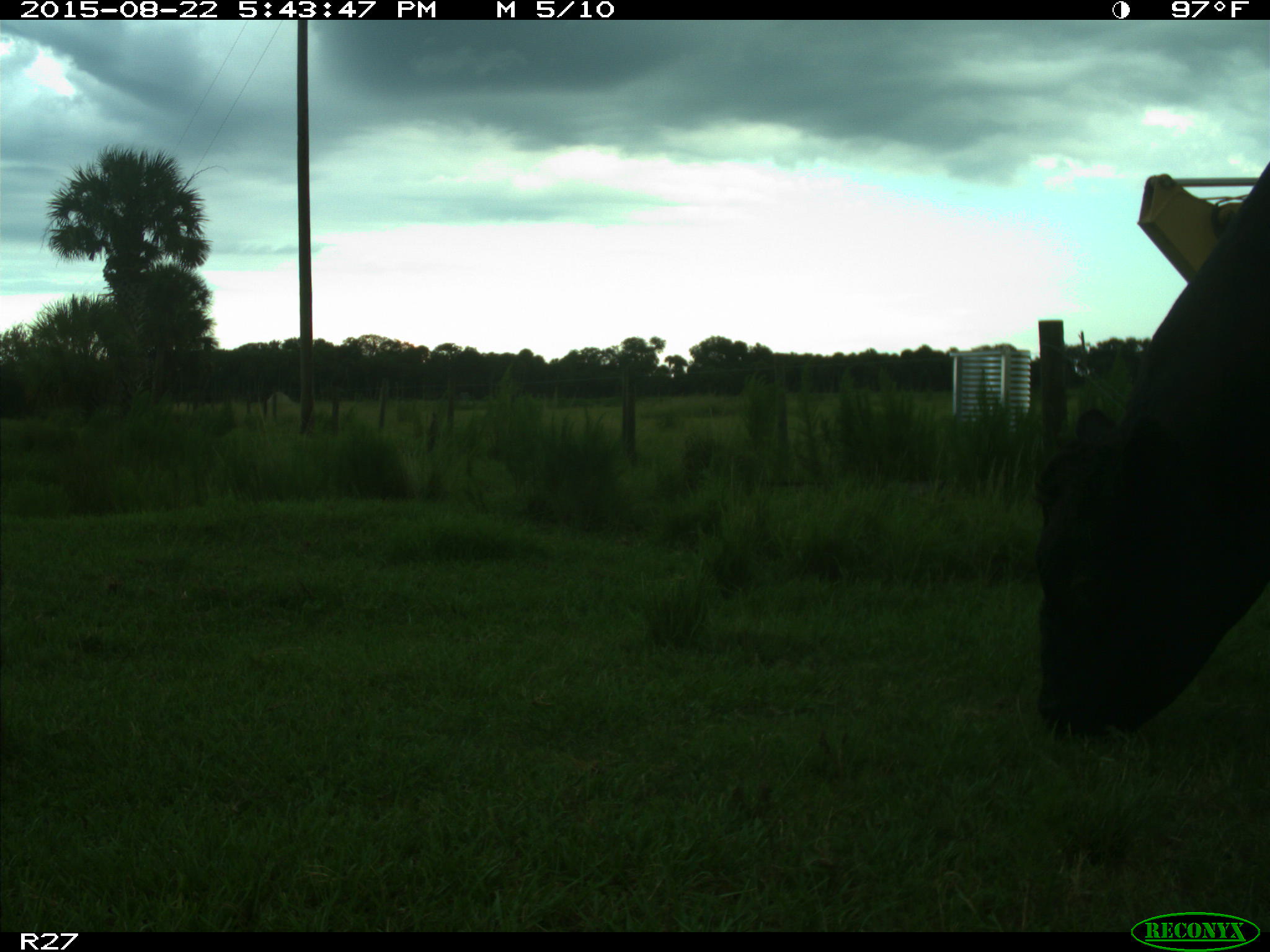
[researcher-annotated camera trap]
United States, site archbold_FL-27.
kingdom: Animalia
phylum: Chordata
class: Mammalia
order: Artiodactyla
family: Bovidae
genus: Bos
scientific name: Bos taurus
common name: domestic cow